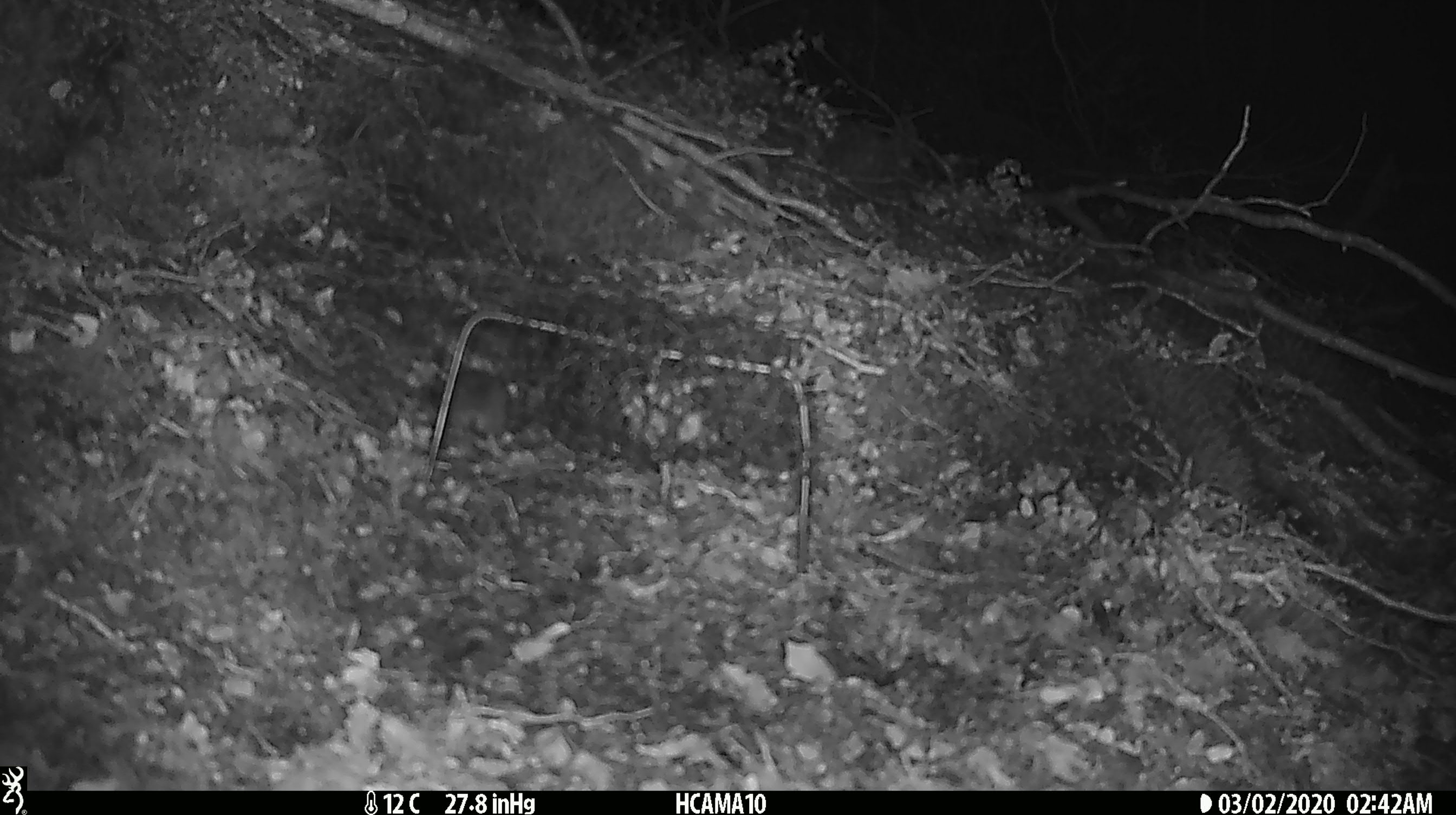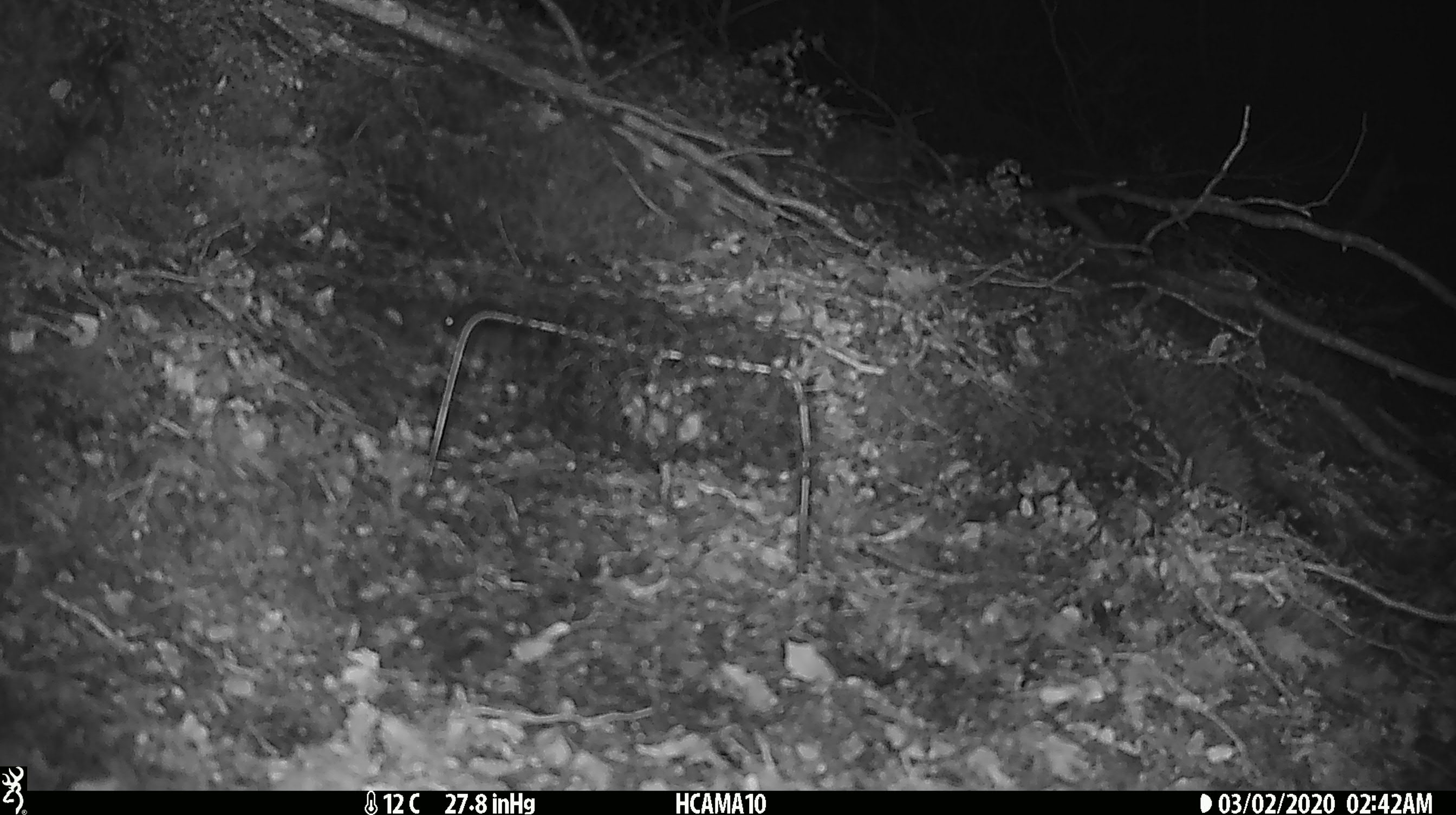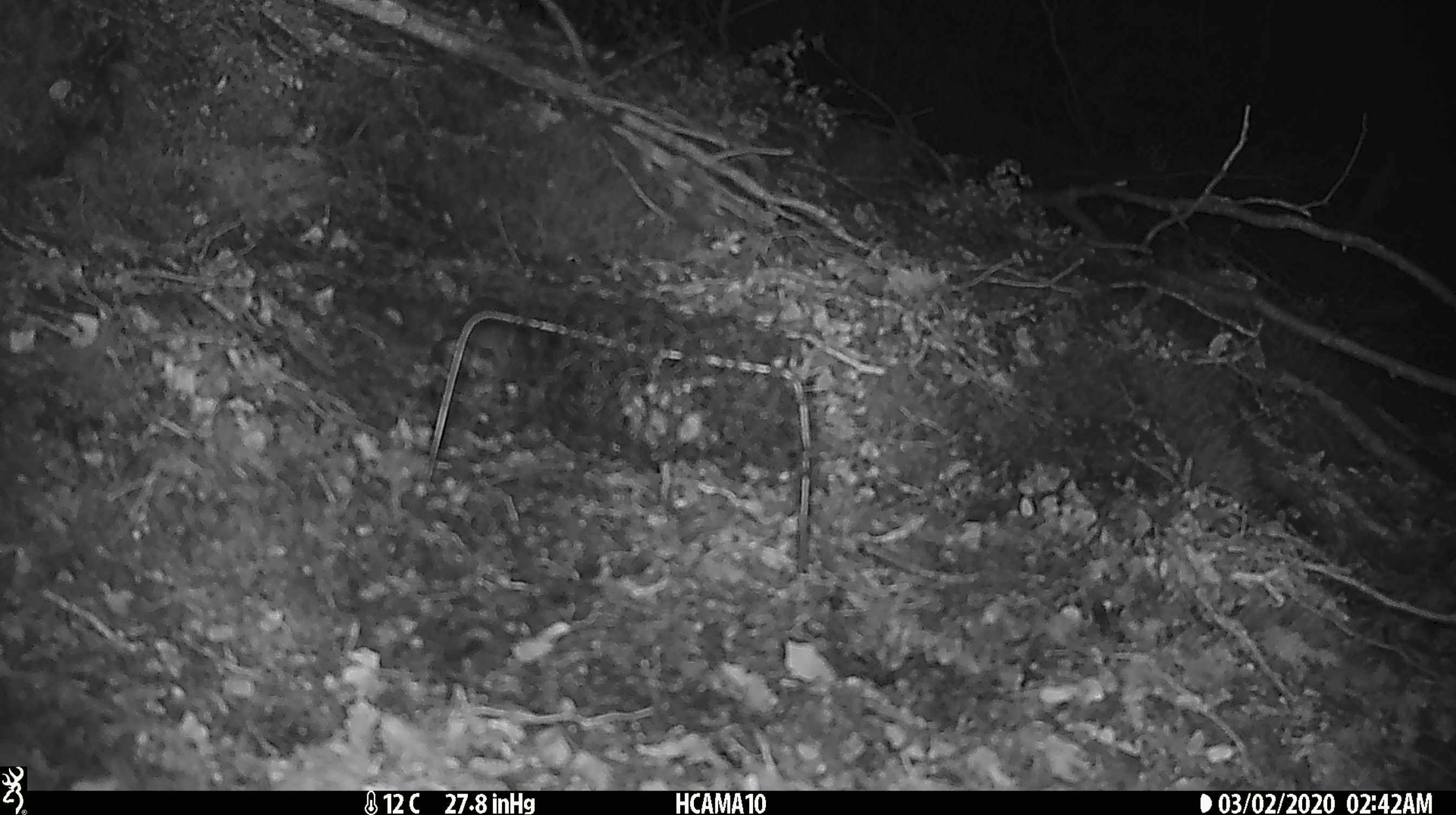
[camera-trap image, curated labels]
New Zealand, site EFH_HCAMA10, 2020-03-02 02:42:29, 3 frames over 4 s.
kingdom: Animalia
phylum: Chordata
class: Mammalia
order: Rodentia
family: Muridae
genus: Mus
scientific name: Mus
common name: mouse